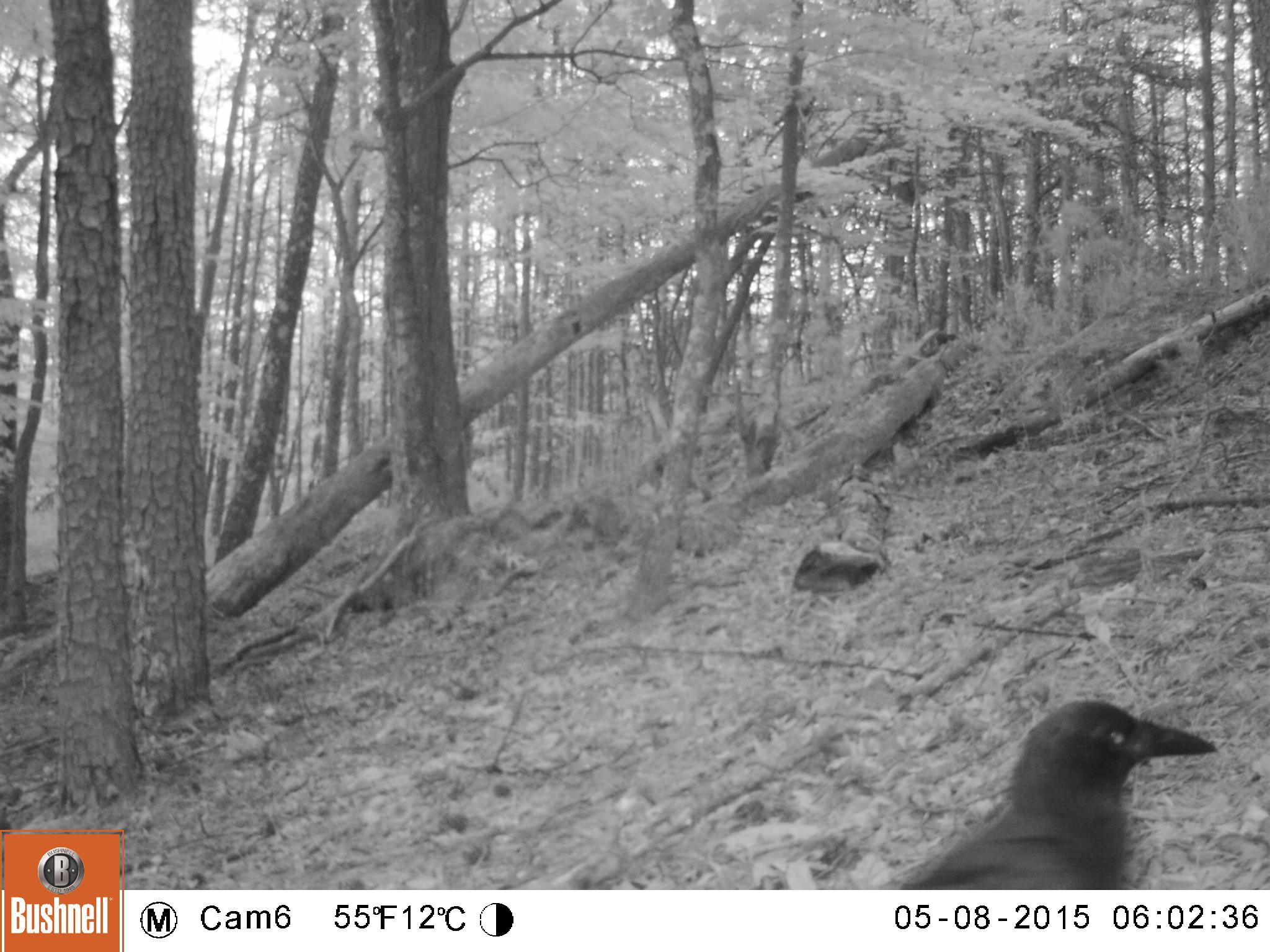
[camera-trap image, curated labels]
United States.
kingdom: Animalia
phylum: Chordata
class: Aves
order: Passeriformes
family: Corvidae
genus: Corvus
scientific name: Corvus brachyrhynchos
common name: american crow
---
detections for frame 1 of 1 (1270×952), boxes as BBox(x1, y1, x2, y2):
American Crow: BBox(871, 688, 1221, 889)